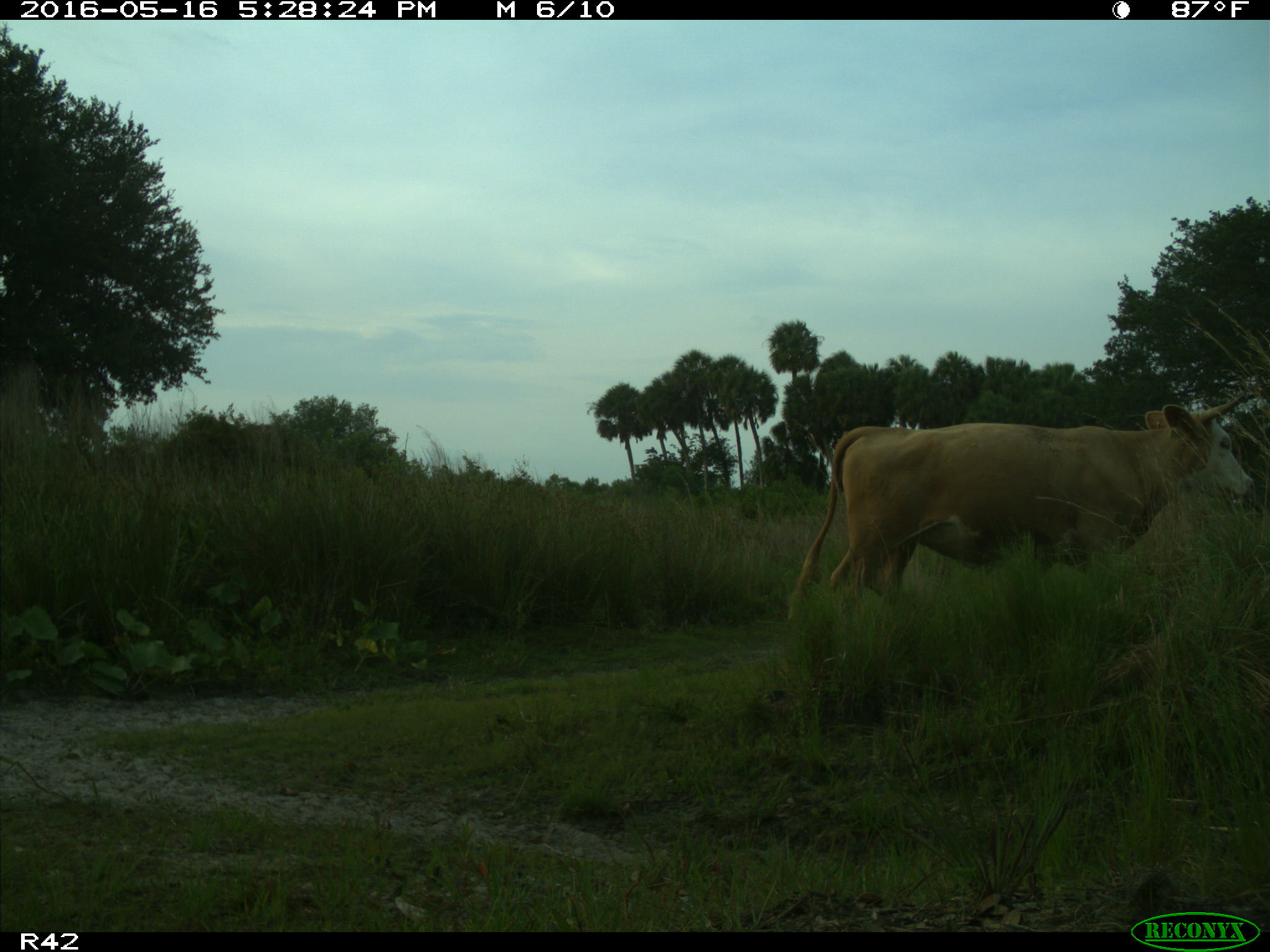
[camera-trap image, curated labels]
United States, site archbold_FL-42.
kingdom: Animalia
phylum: Chordata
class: Mammalia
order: Artiodactyla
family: Bovidae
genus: Bos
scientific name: Bos taurus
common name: domestic cow